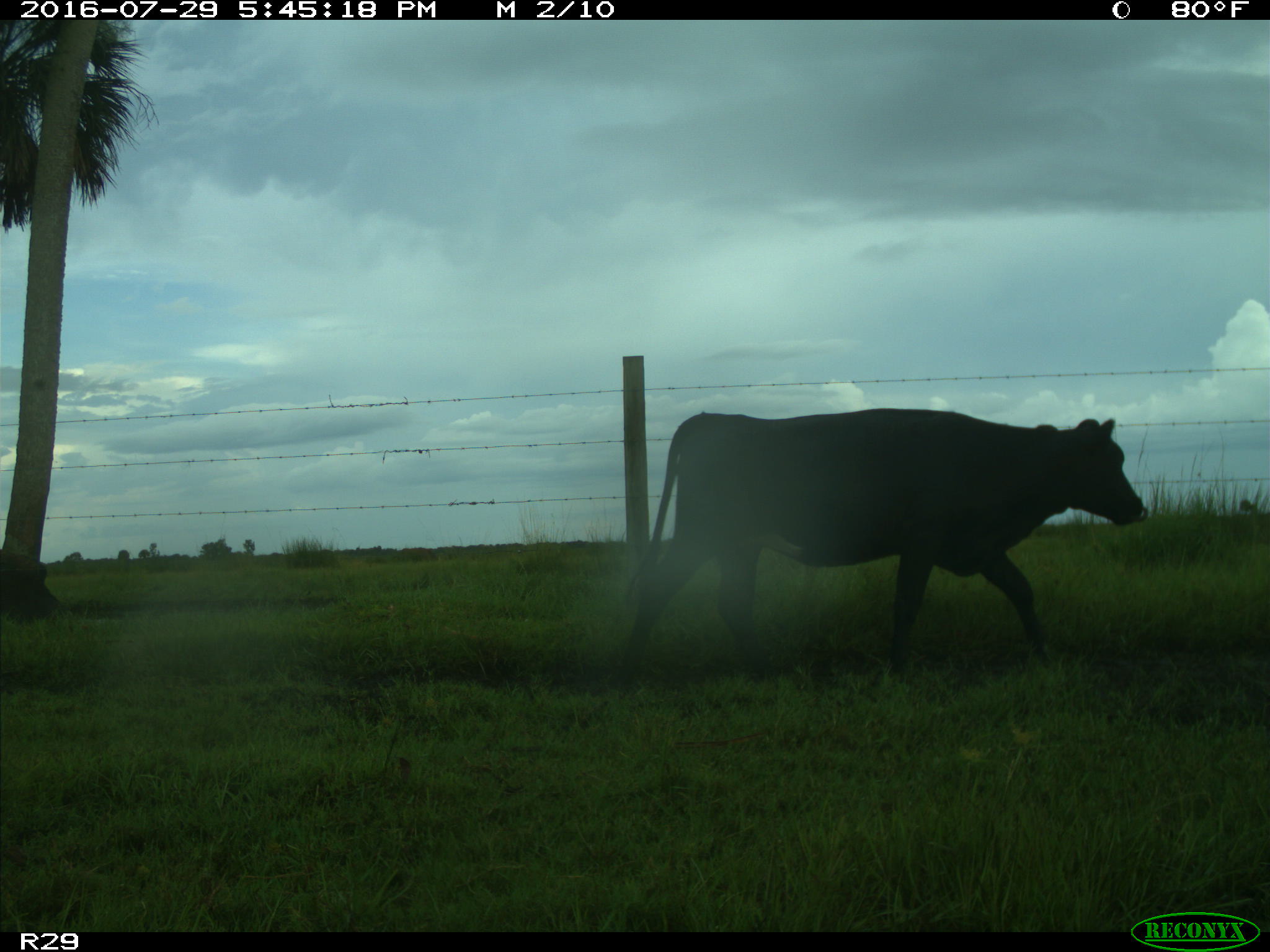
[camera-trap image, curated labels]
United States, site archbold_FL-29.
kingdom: Animalia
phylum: Chordata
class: Mammalia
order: Artiodactyla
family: Bovidae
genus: Bos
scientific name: Bos taurus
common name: domestic cow